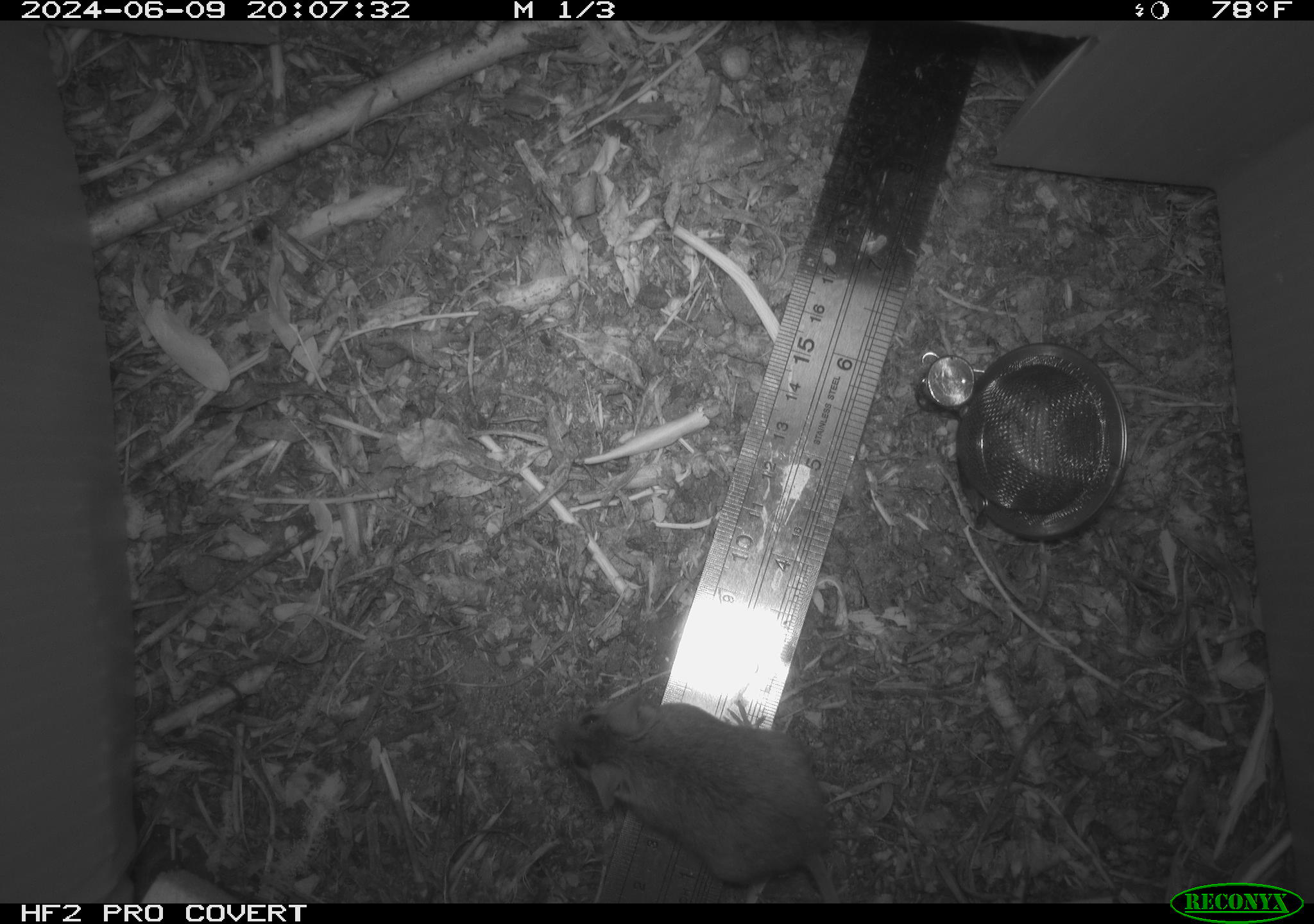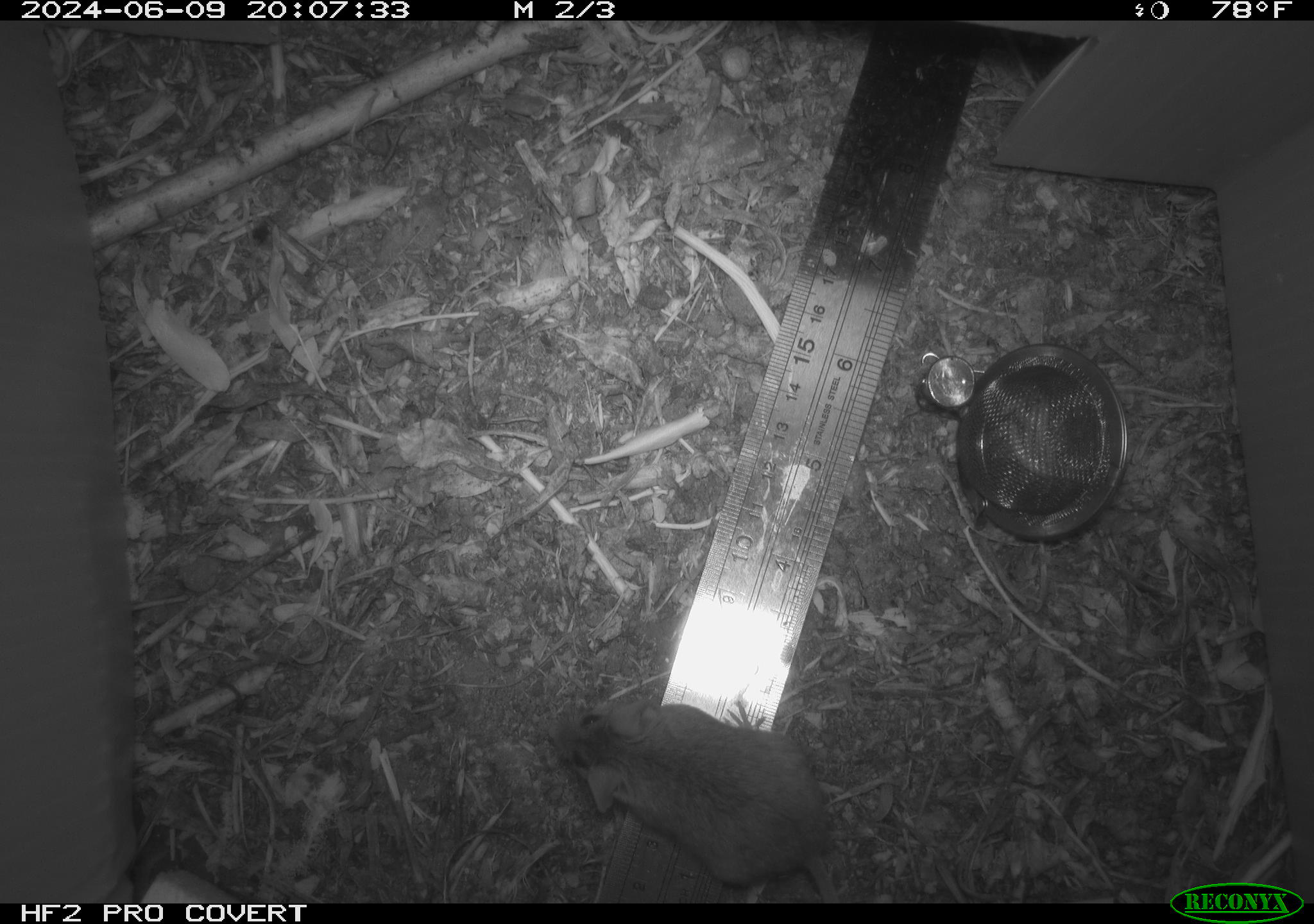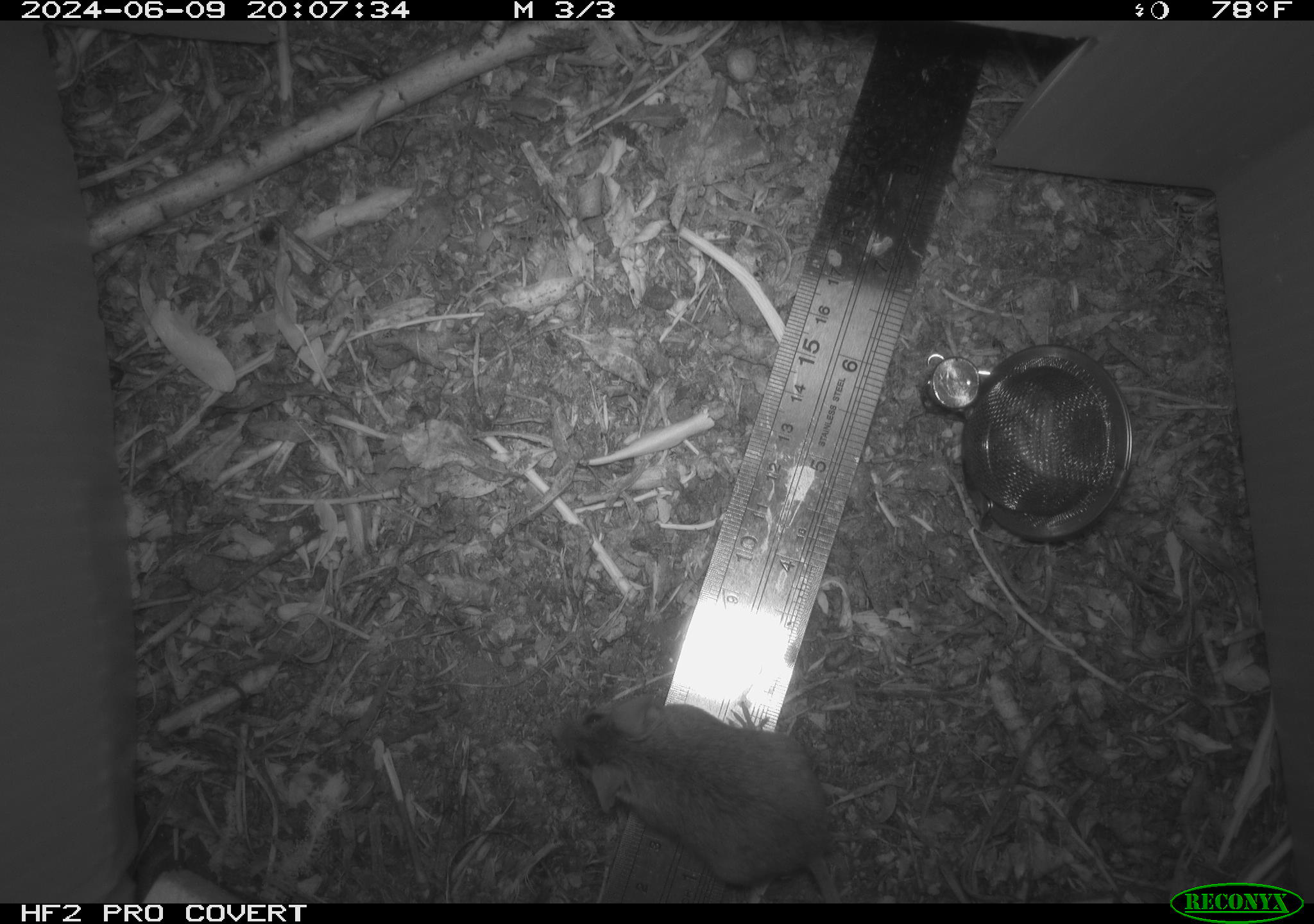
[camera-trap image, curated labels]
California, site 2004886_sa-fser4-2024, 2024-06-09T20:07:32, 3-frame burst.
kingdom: Animalia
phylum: Chordata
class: Mammalia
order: Rodentia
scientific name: Rodentia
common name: rodent